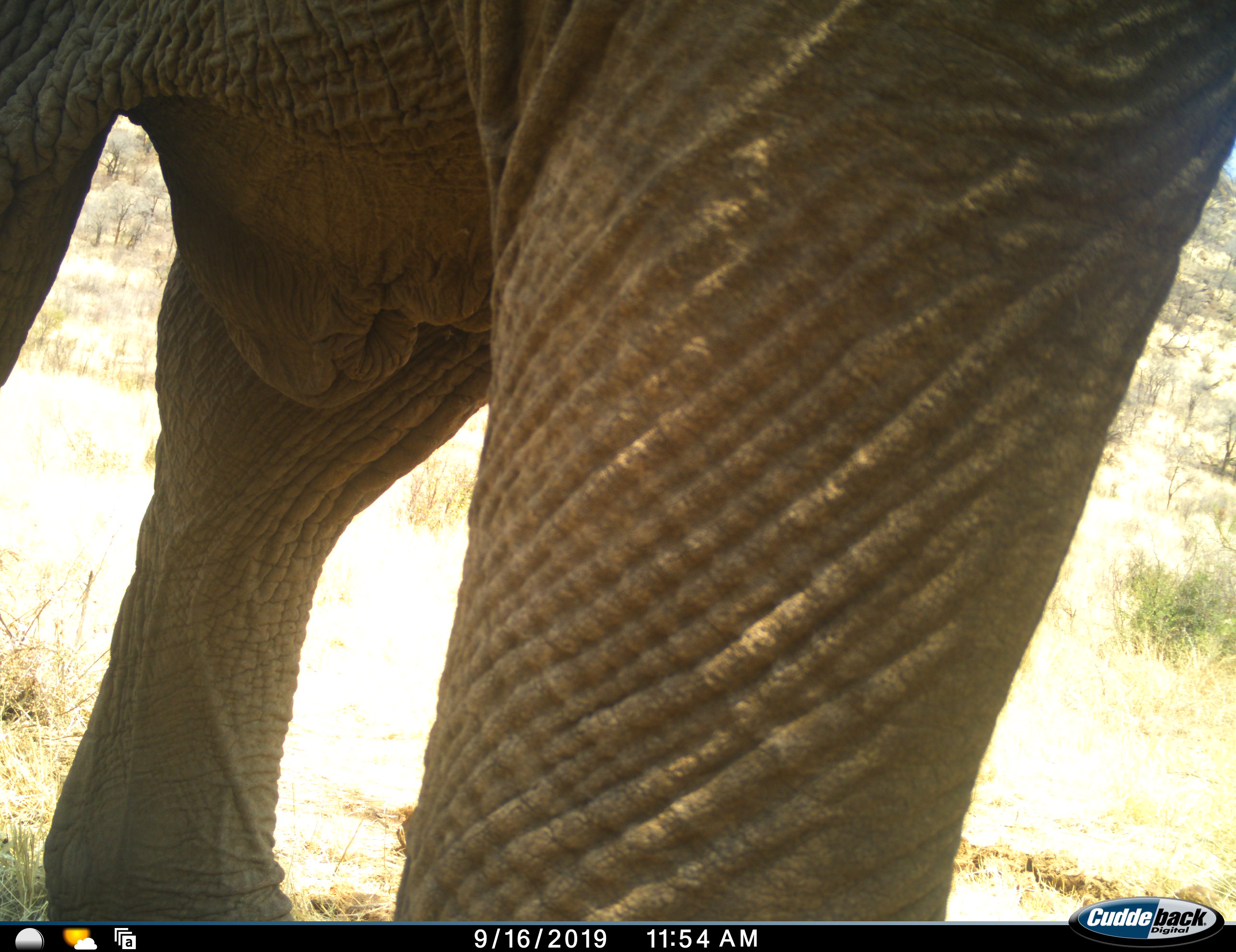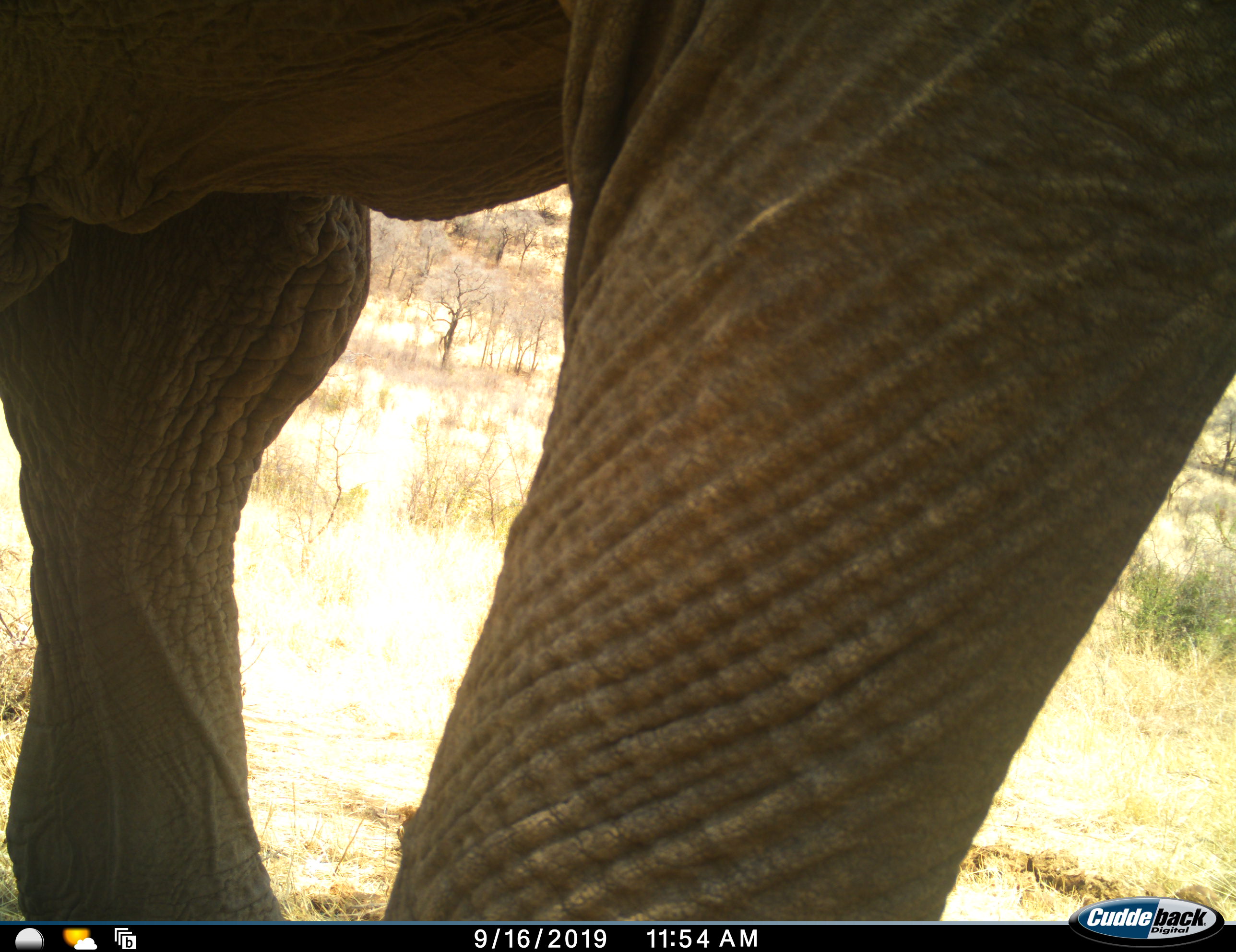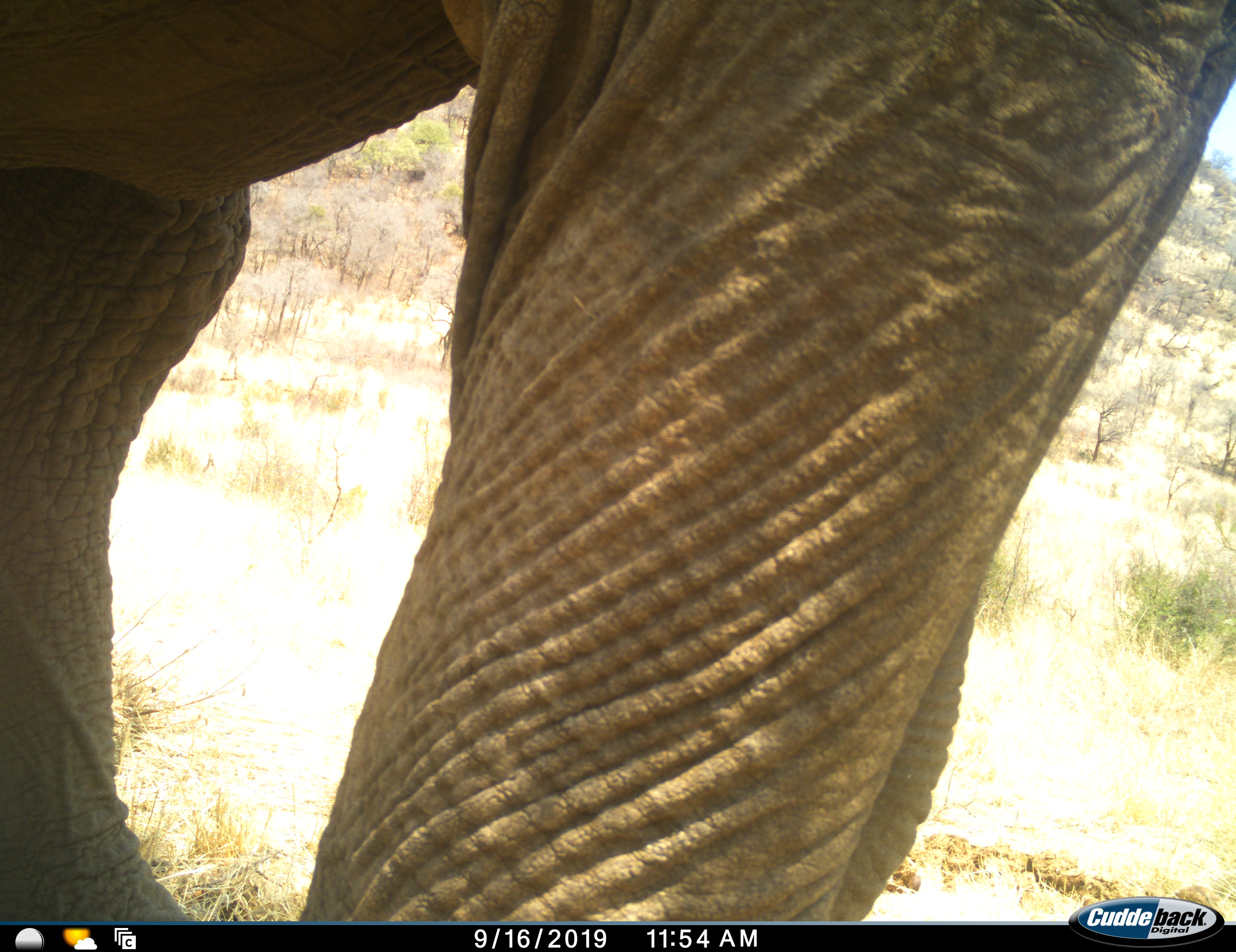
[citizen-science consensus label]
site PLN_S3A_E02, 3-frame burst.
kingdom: Animalia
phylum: Chordata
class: Mammalia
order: Proboscidea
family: Elephantidae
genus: Loxodonta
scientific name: Loxodonta africana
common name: african bush elephant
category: elephant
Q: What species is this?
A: Elephant (african bush elephant) (Loxodonta africana).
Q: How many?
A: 1.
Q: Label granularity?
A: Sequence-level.